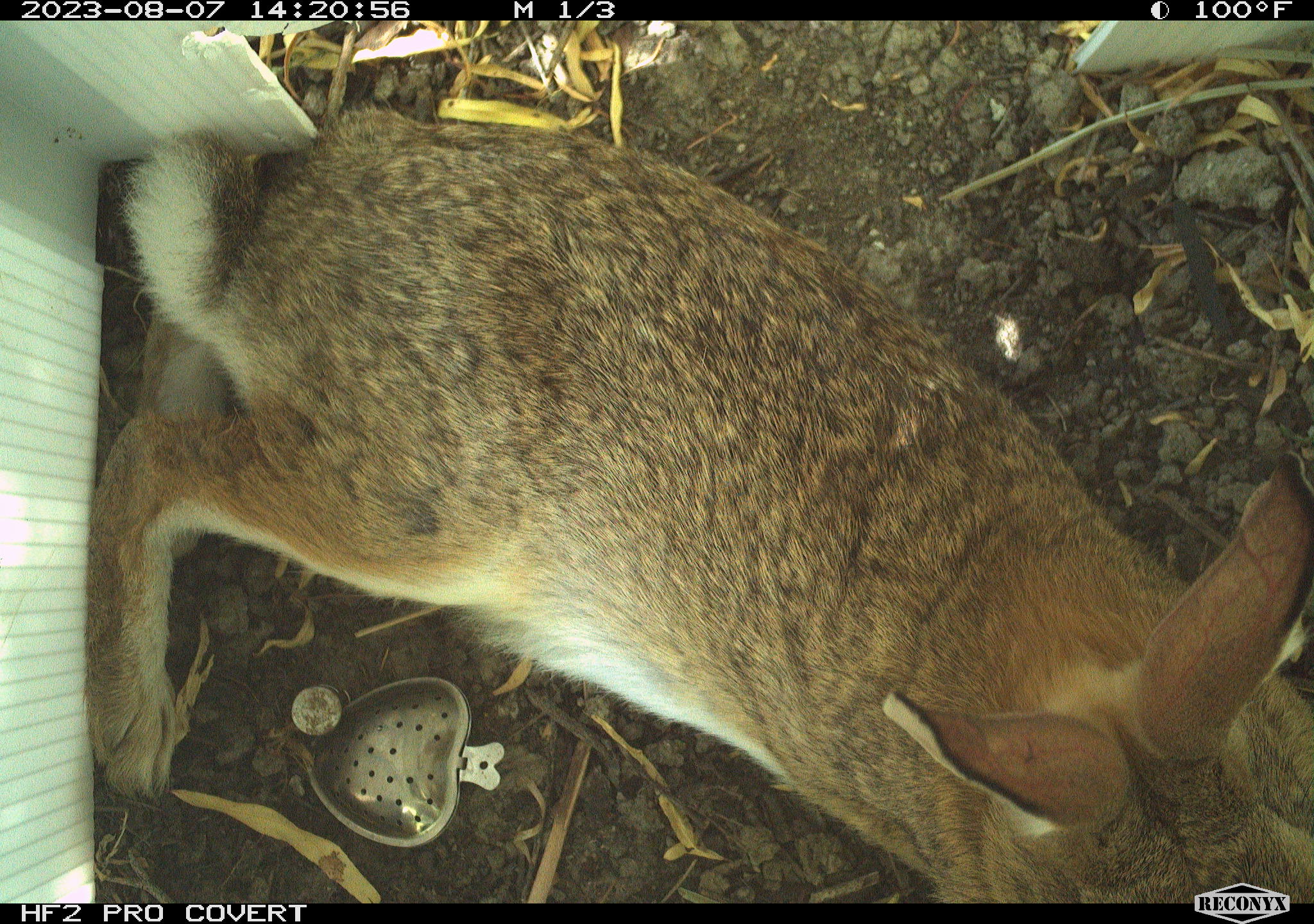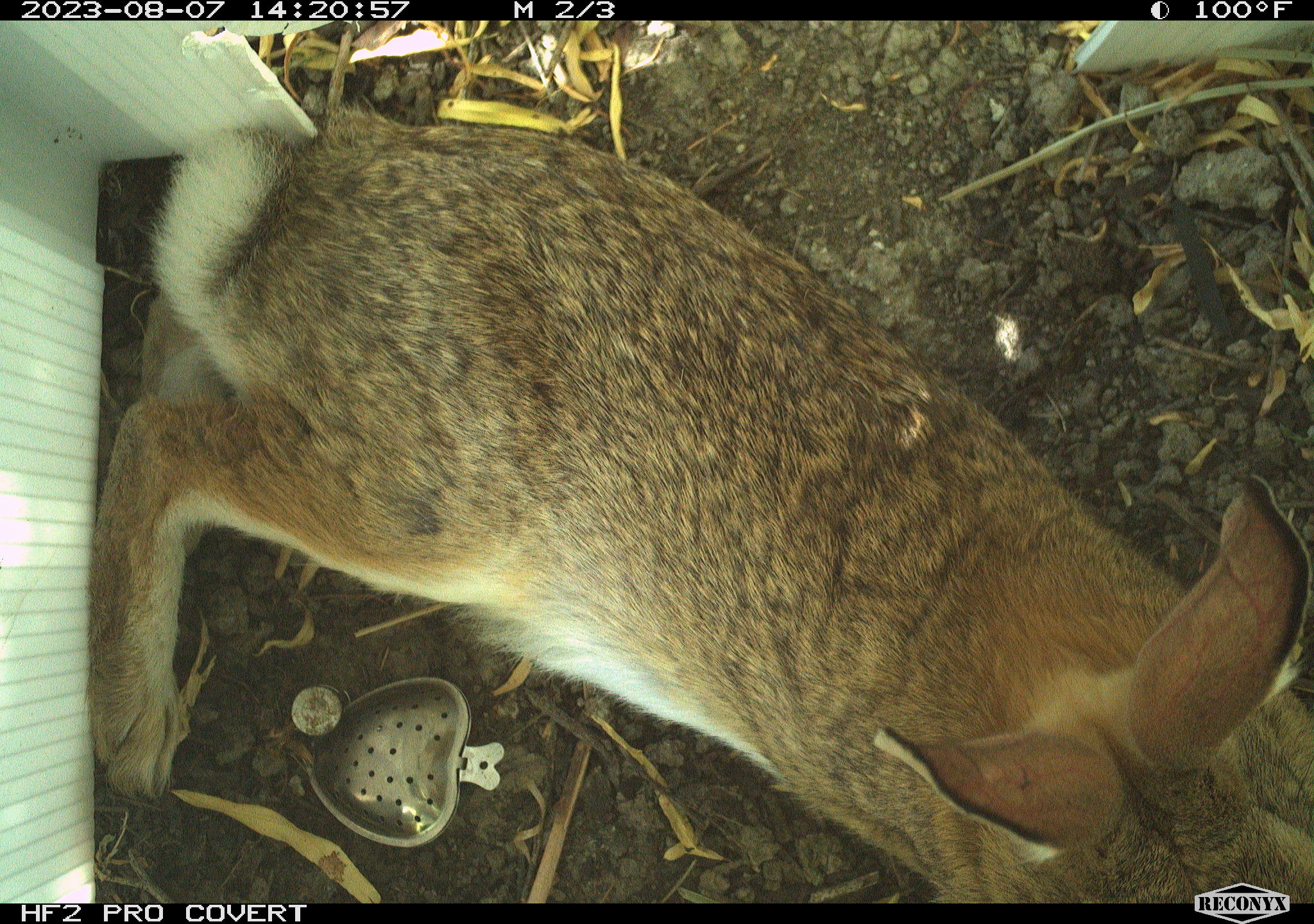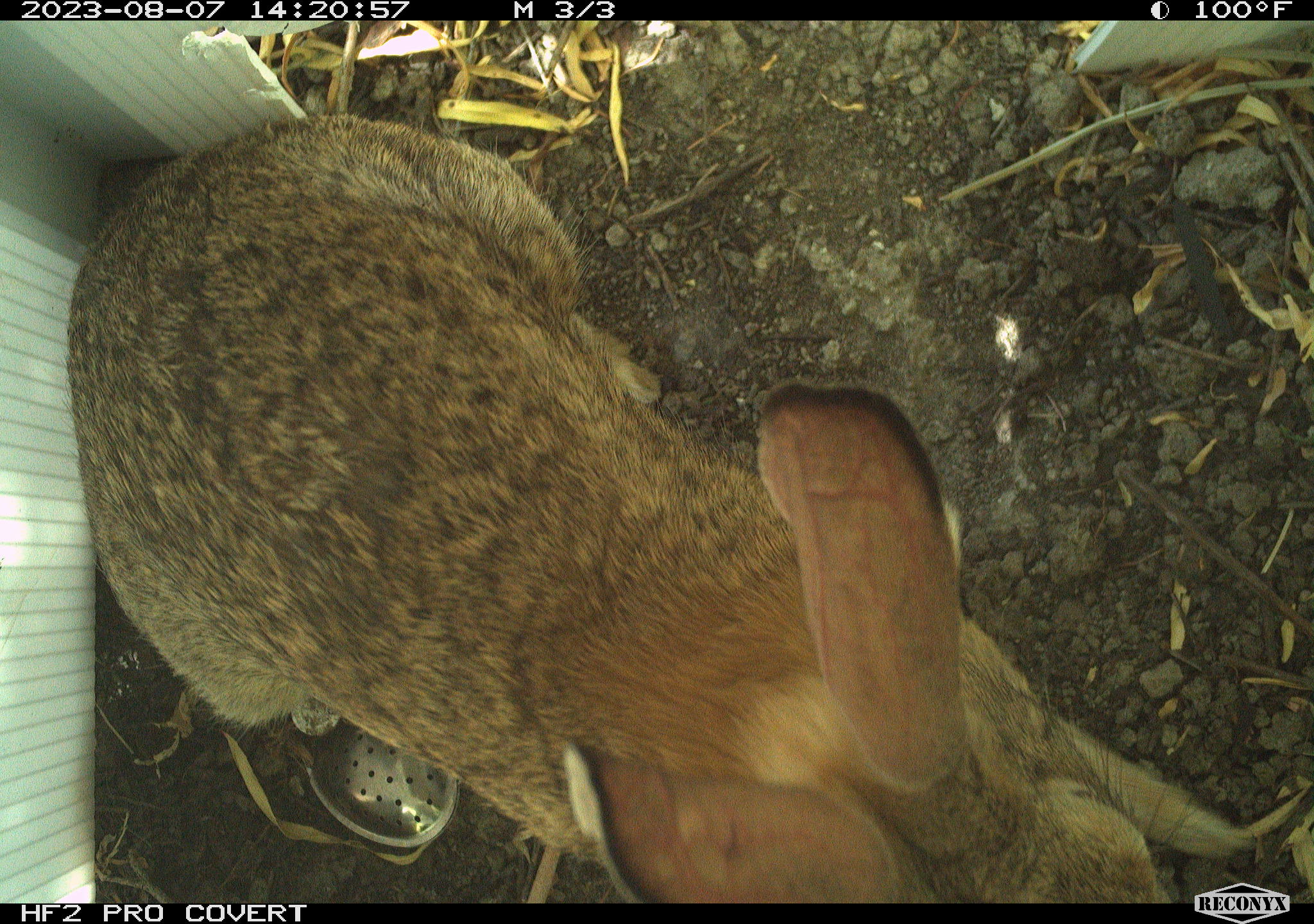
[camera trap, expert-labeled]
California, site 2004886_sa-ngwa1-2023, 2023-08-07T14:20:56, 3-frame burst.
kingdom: Animalia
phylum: Chordata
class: Mammalia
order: Lagomorpha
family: Leporidae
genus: Sylvilagus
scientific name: Sylvilagus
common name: cottontail rabbits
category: sylvilagus species